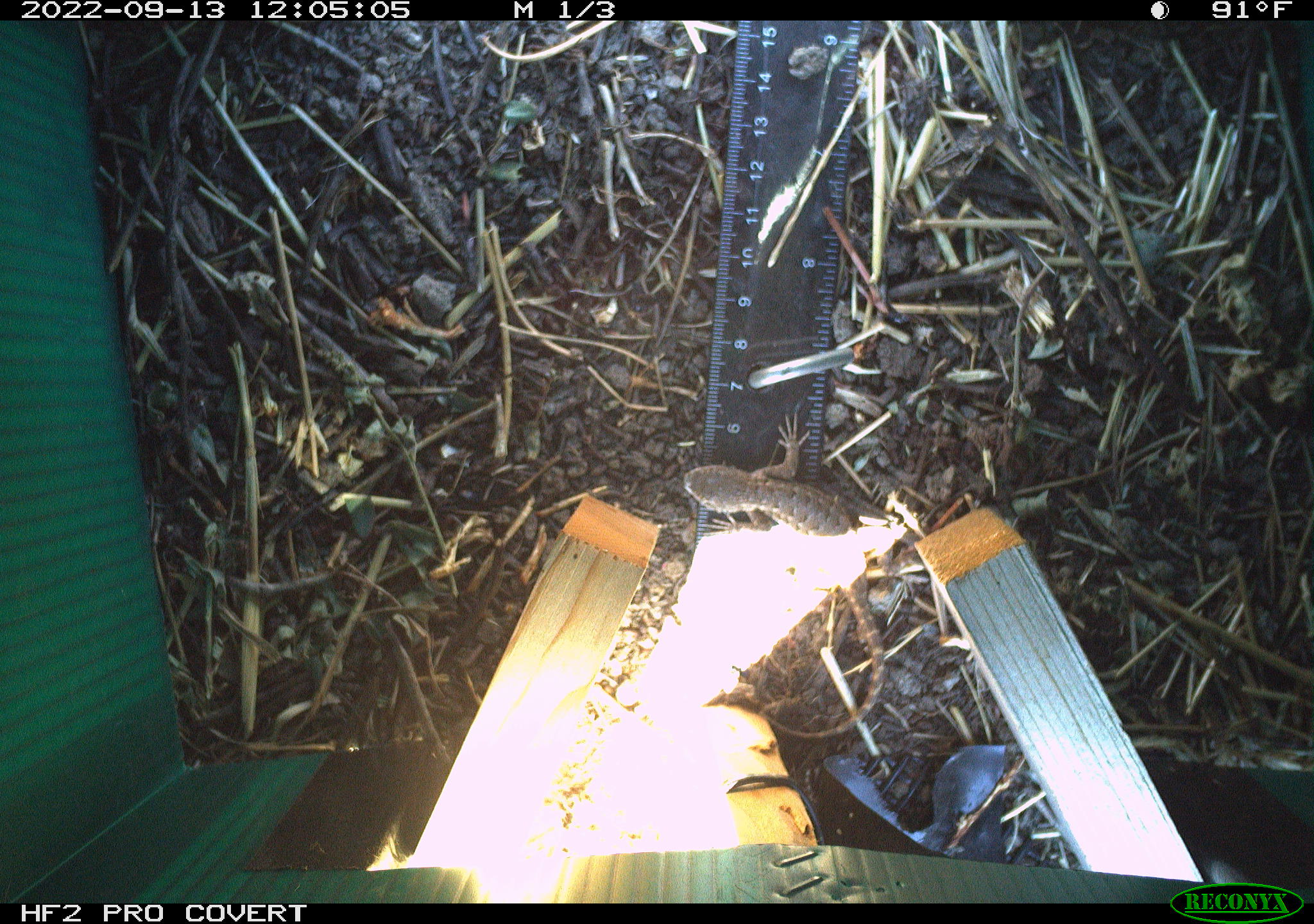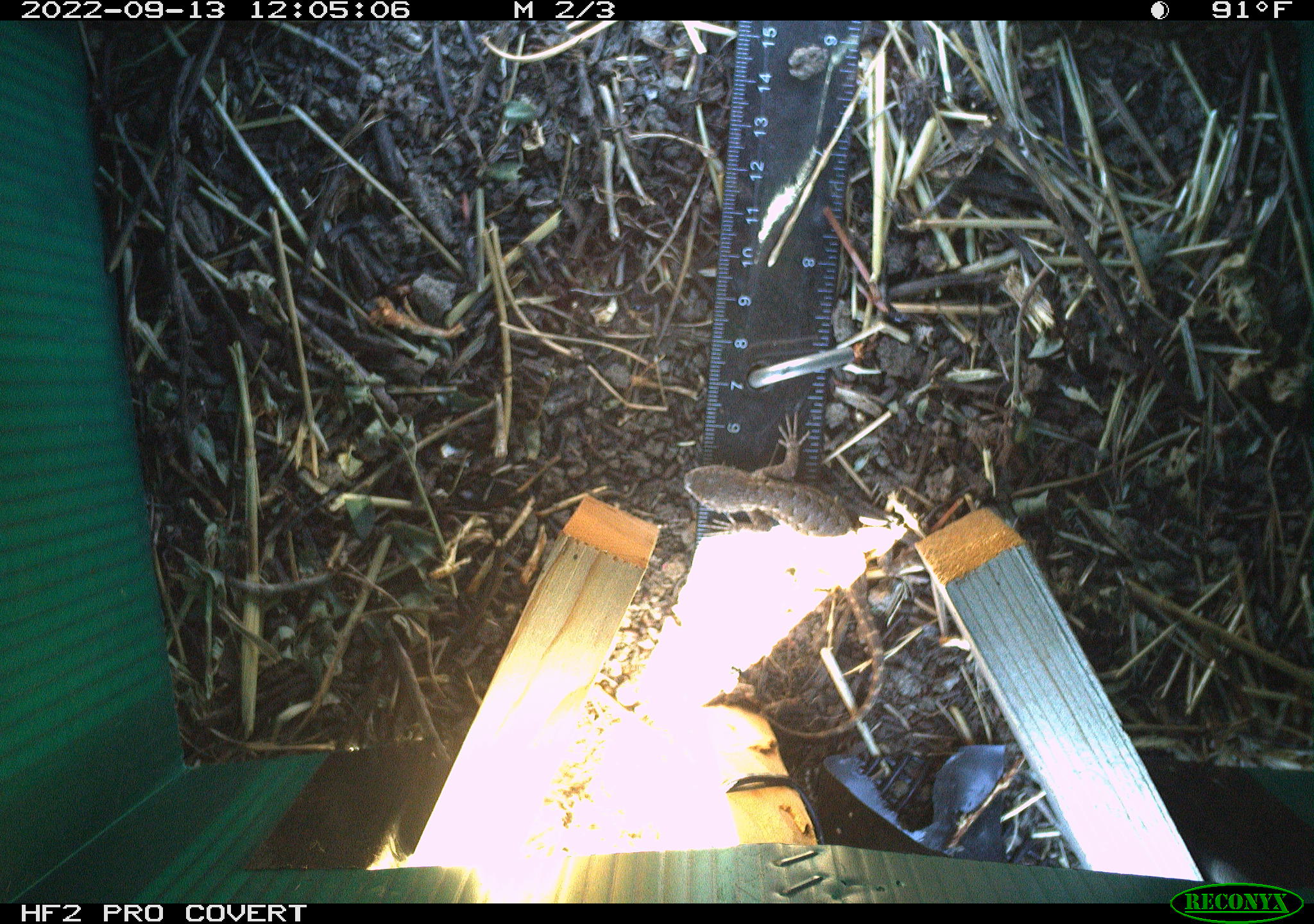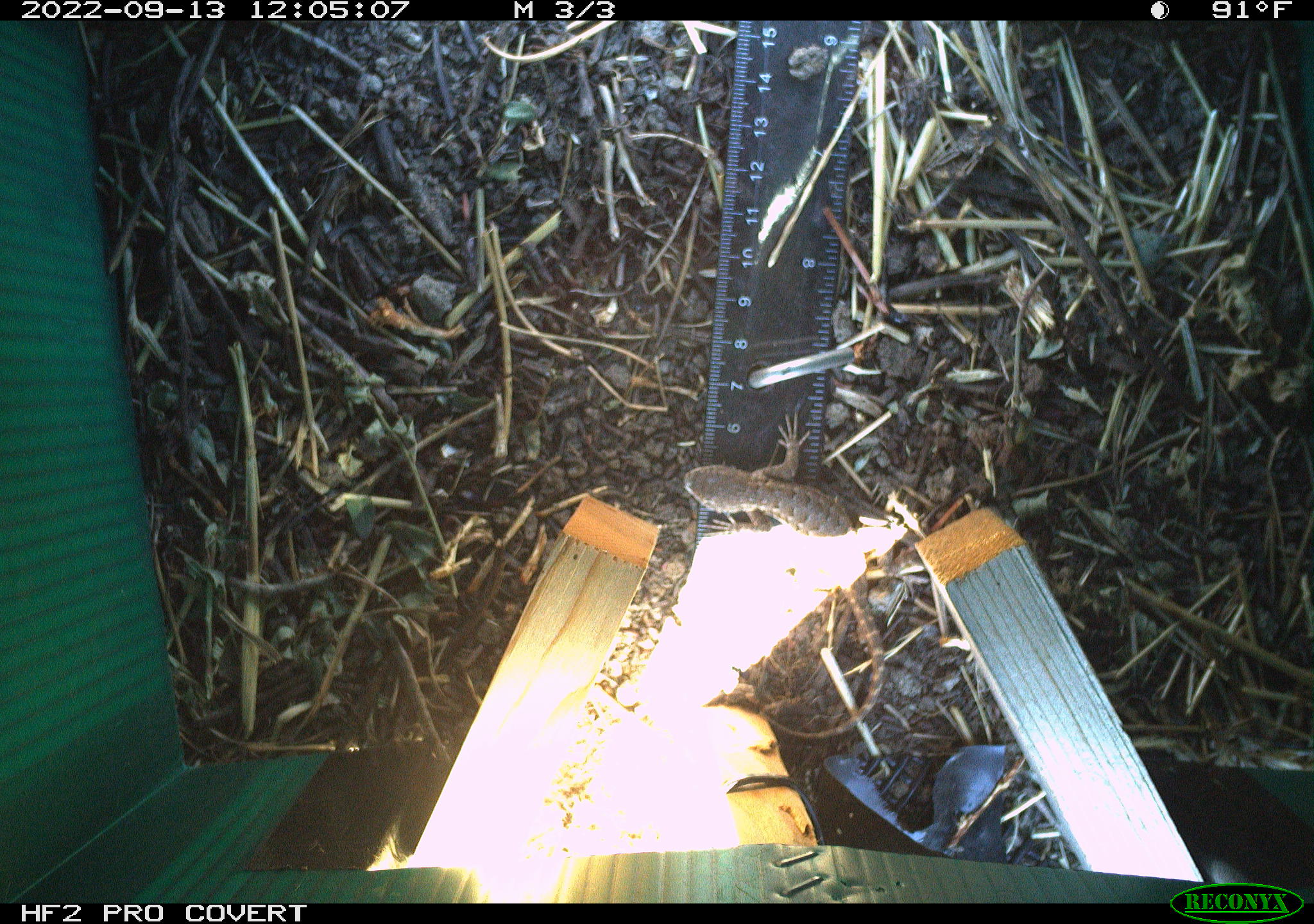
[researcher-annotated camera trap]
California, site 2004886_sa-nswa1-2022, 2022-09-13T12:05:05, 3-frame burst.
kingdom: Animalia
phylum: Chordata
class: Reptilia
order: Squamata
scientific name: Squamata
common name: lizards and snakes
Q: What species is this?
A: Lizards and snakes (Squamata).